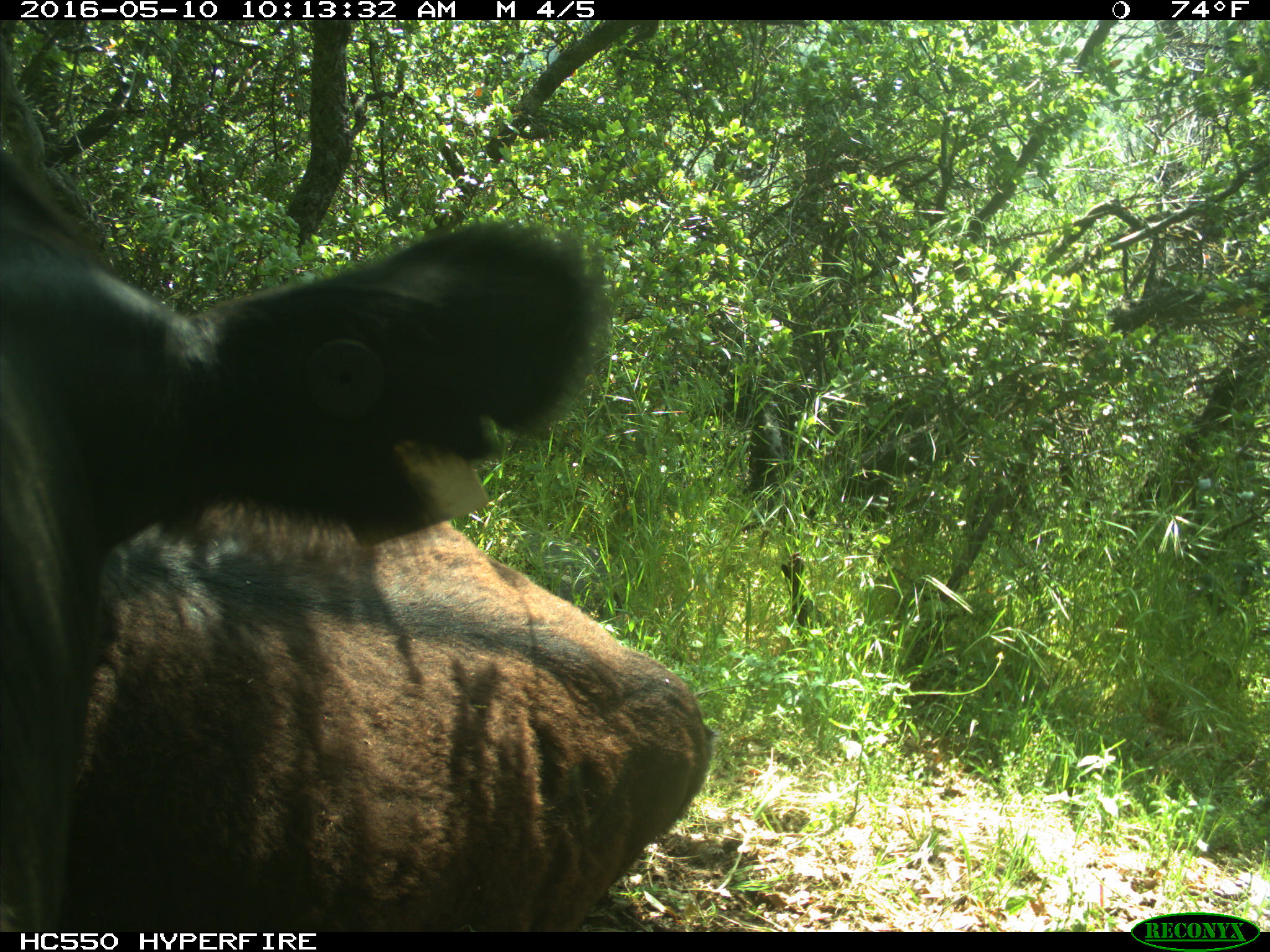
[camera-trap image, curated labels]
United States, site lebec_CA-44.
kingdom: Animalia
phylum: Chordata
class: Mammalia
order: Artiodactyla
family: Bovidae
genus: Bos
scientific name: Bos taurus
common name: domestic cow